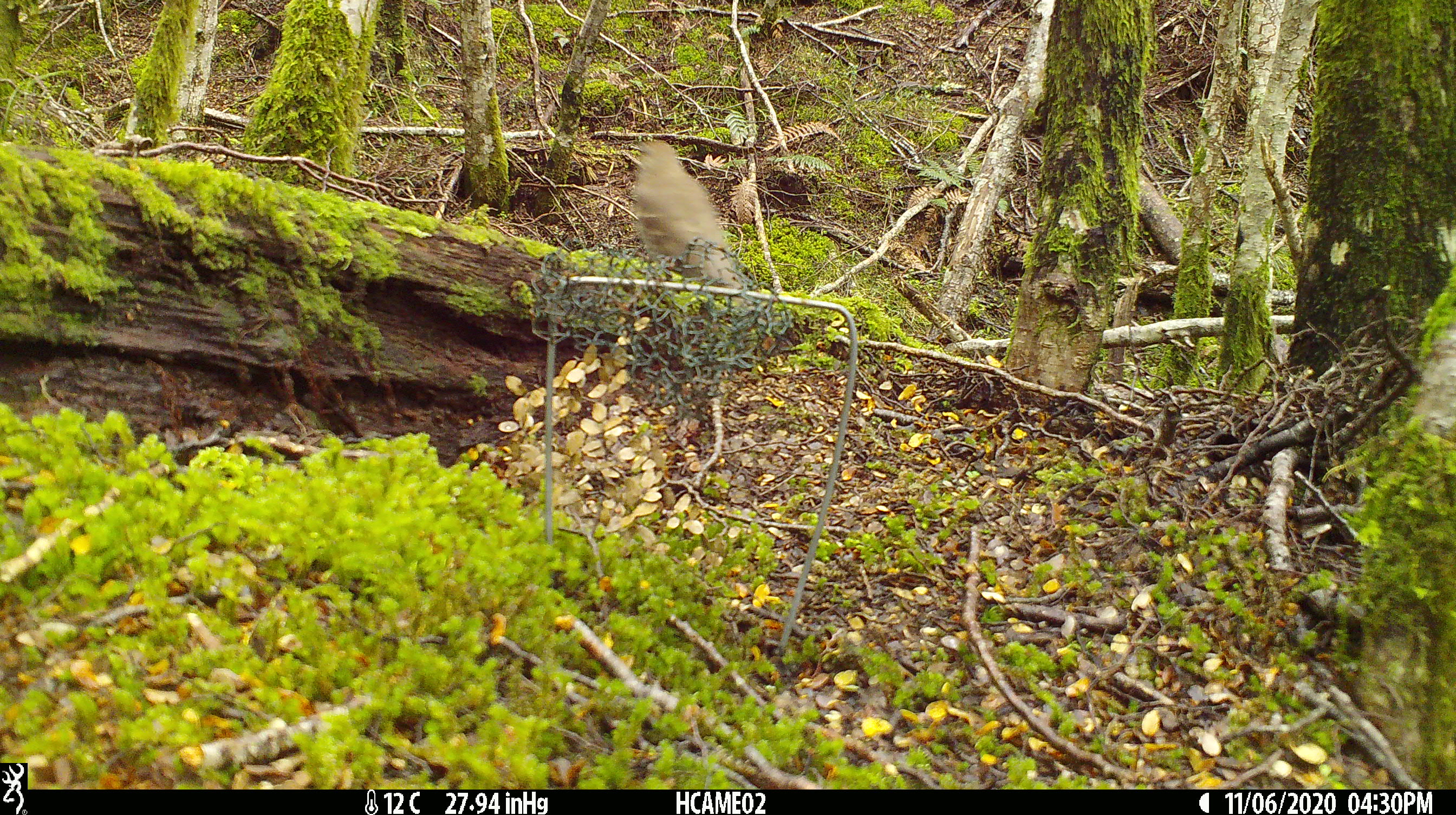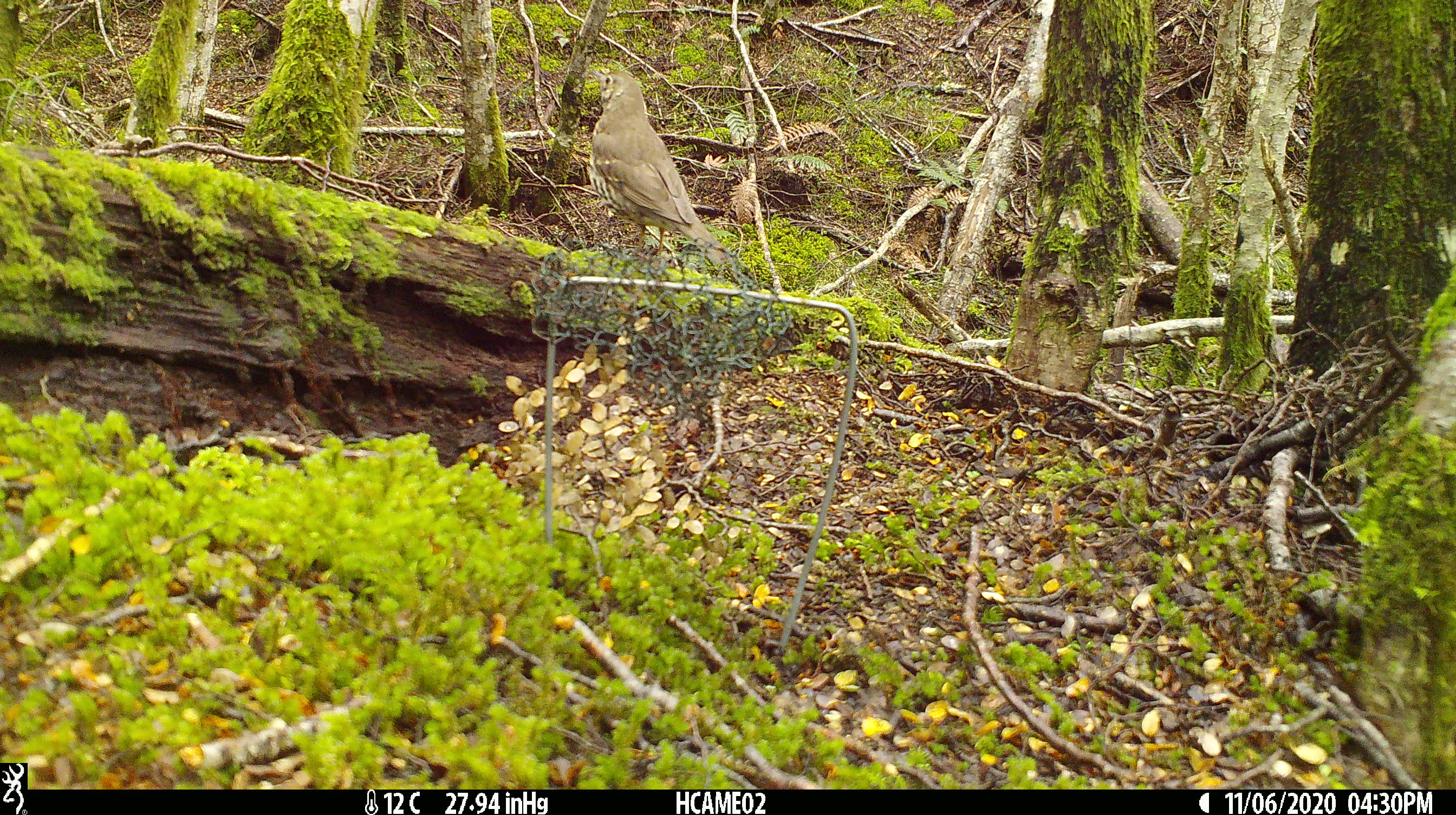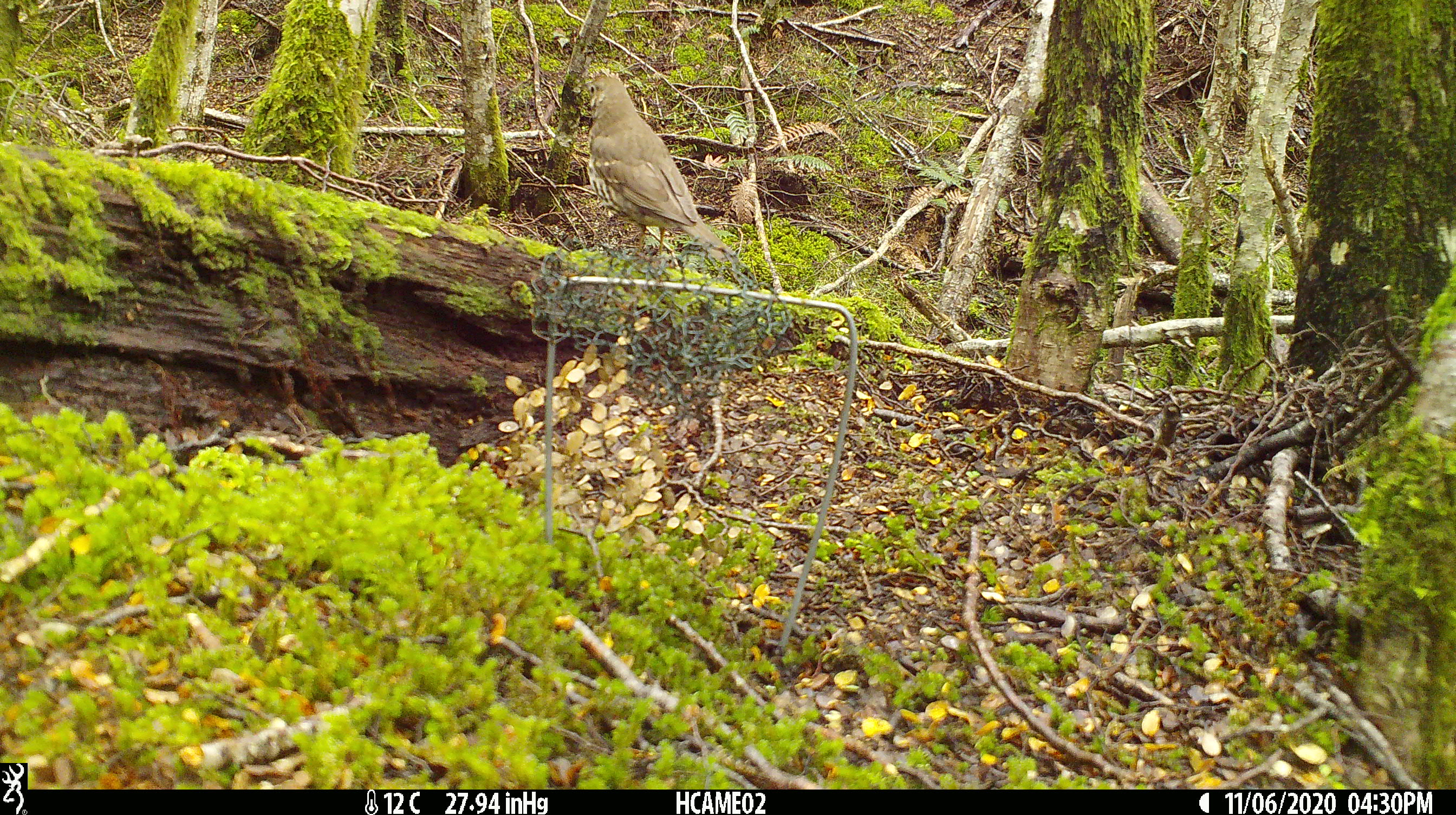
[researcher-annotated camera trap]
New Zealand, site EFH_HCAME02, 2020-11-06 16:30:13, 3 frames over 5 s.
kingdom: Animalia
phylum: Chordata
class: Aves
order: Passeriformes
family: Turdidae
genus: Turdus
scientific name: Turdus philomelos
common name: song thrush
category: thrush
Thrush (song thrush) (Turdus philomelos).